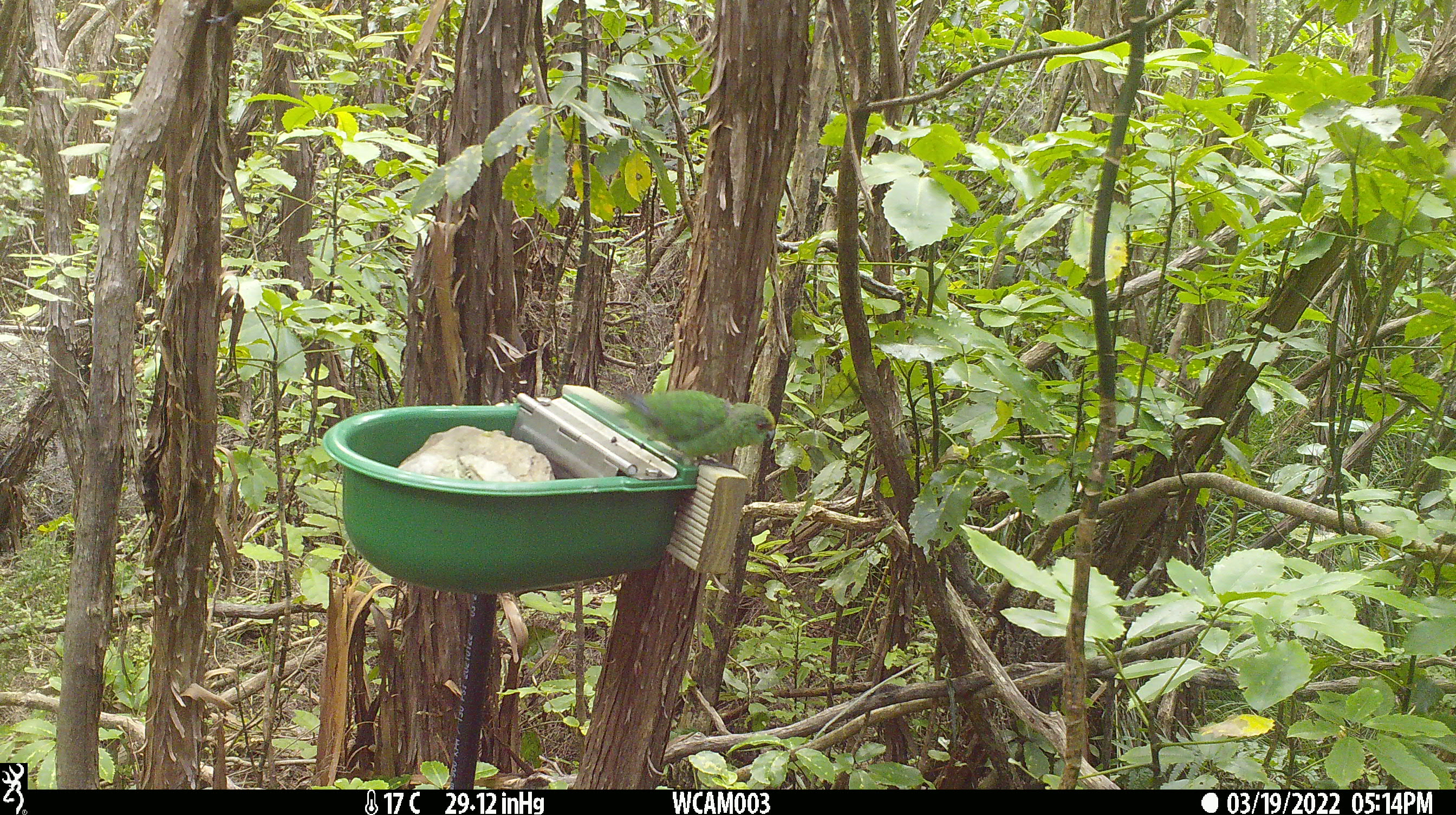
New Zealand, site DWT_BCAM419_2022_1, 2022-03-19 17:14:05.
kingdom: Animalia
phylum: Chordata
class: Aves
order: Psittaciformes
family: Psittaculidae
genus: Cyanoramphus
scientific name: Cyanoramphus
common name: parakeet